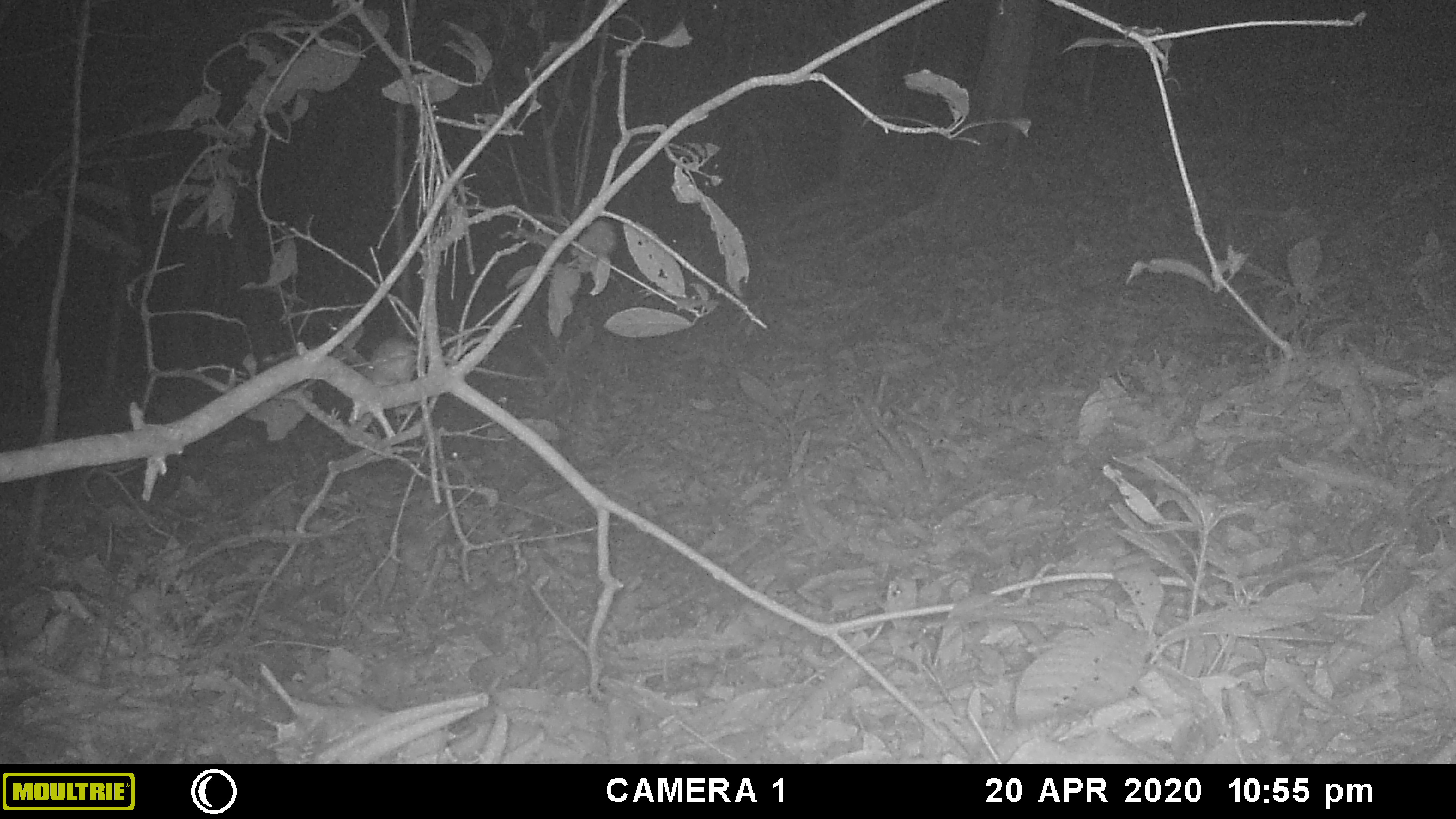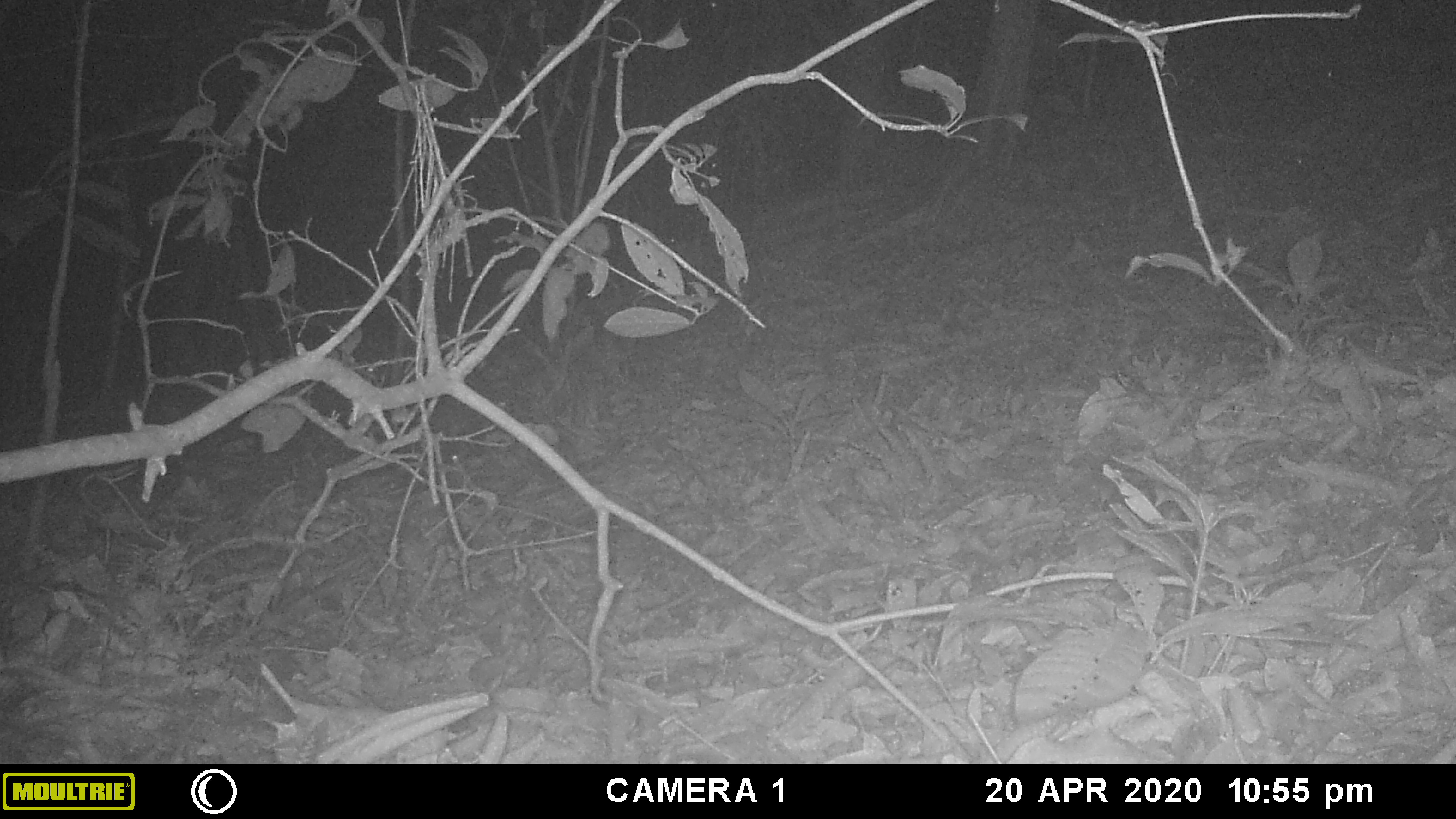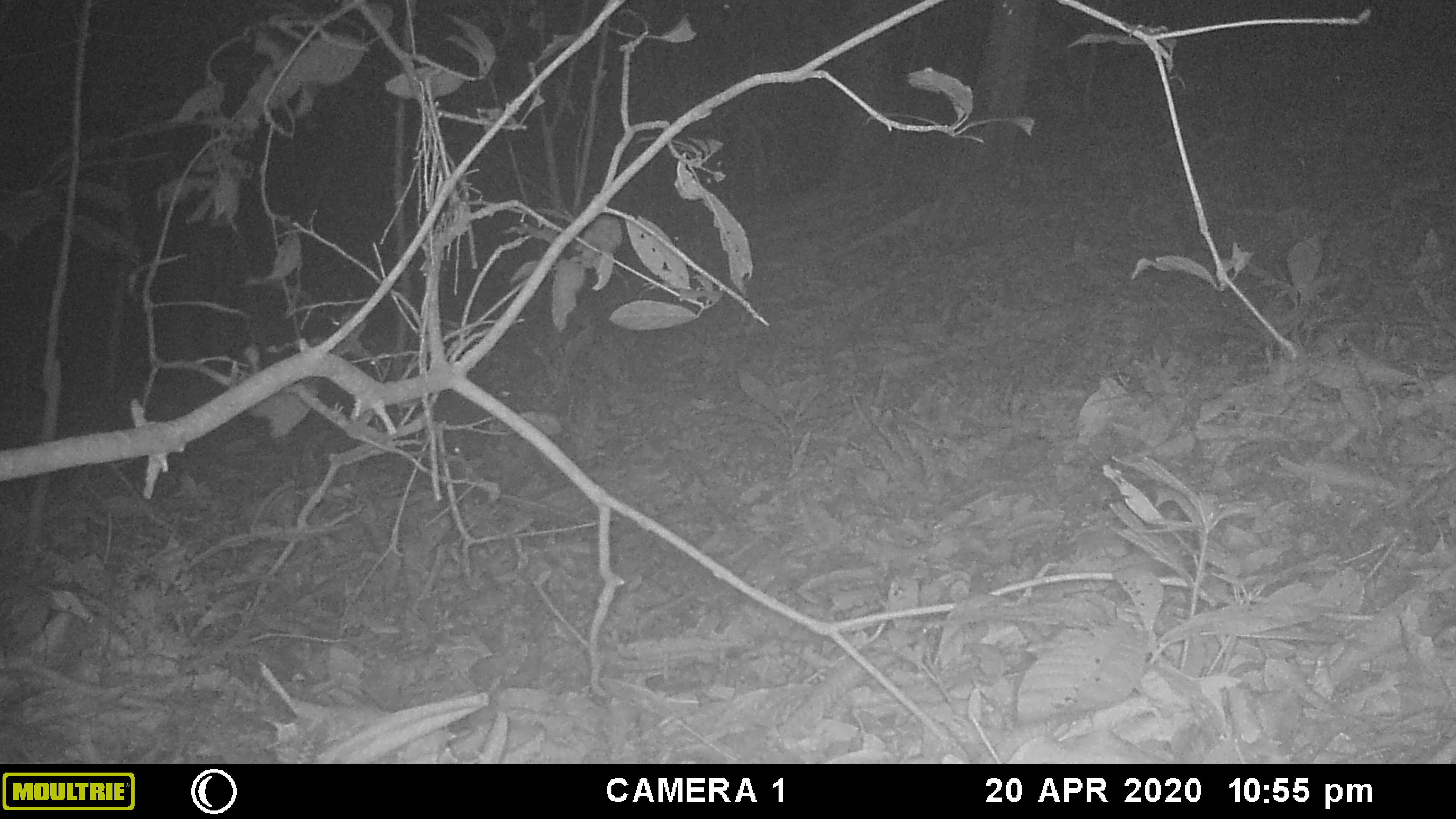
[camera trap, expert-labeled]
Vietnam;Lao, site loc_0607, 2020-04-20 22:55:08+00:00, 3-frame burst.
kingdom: Animalia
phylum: Chordata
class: Mammalia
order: Rodentia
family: Muridae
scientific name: Muridae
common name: old-world mice and rats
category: unidentified murid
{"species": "unidentified murid (old-world mice and rats) (Muridae)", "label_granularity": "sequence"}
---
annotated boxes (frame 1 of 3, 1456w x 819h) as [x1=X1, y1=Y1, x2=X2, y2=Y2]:
unidentified murid: [x1=362, y1=324, x2=546, y2=381]